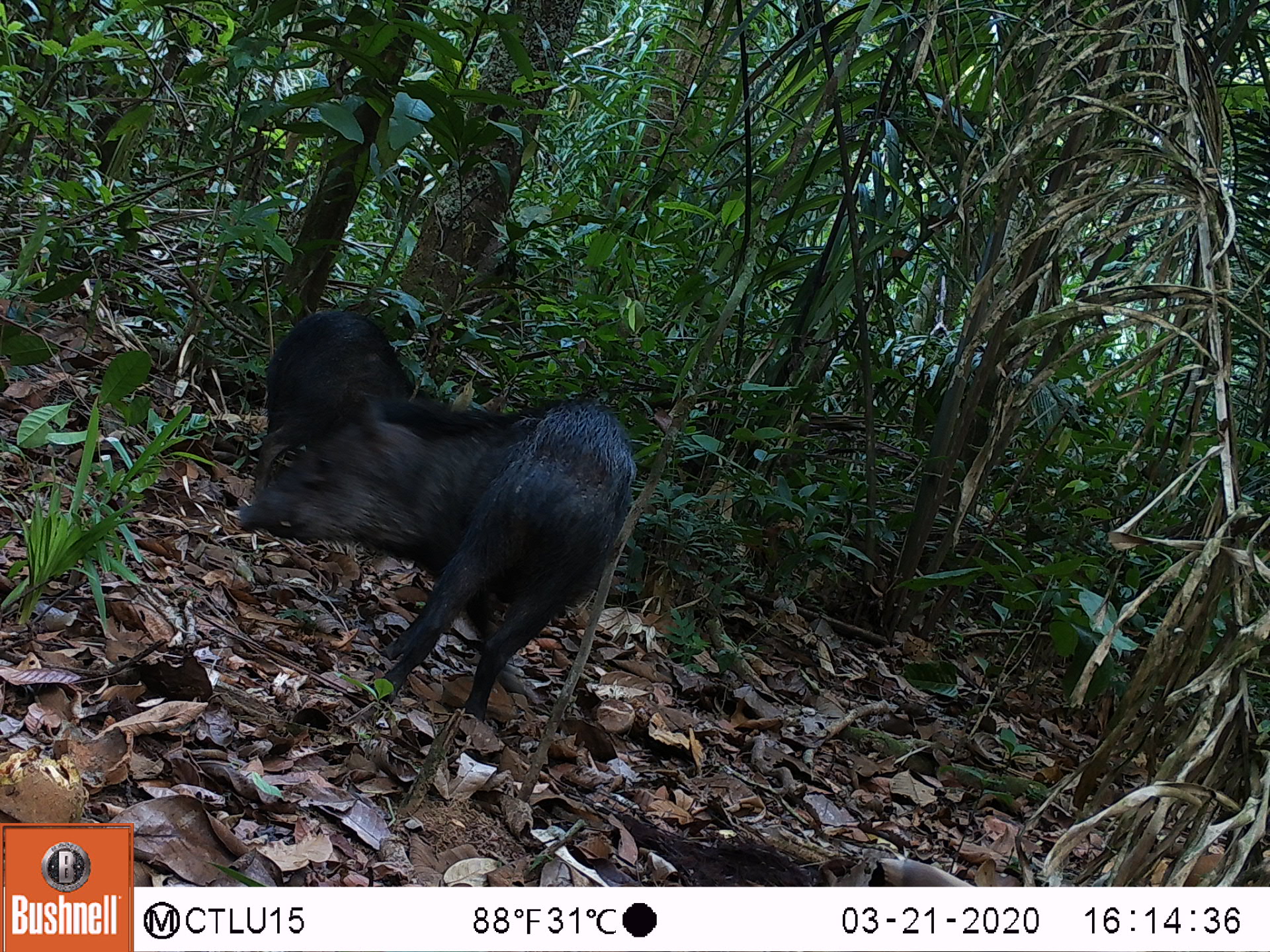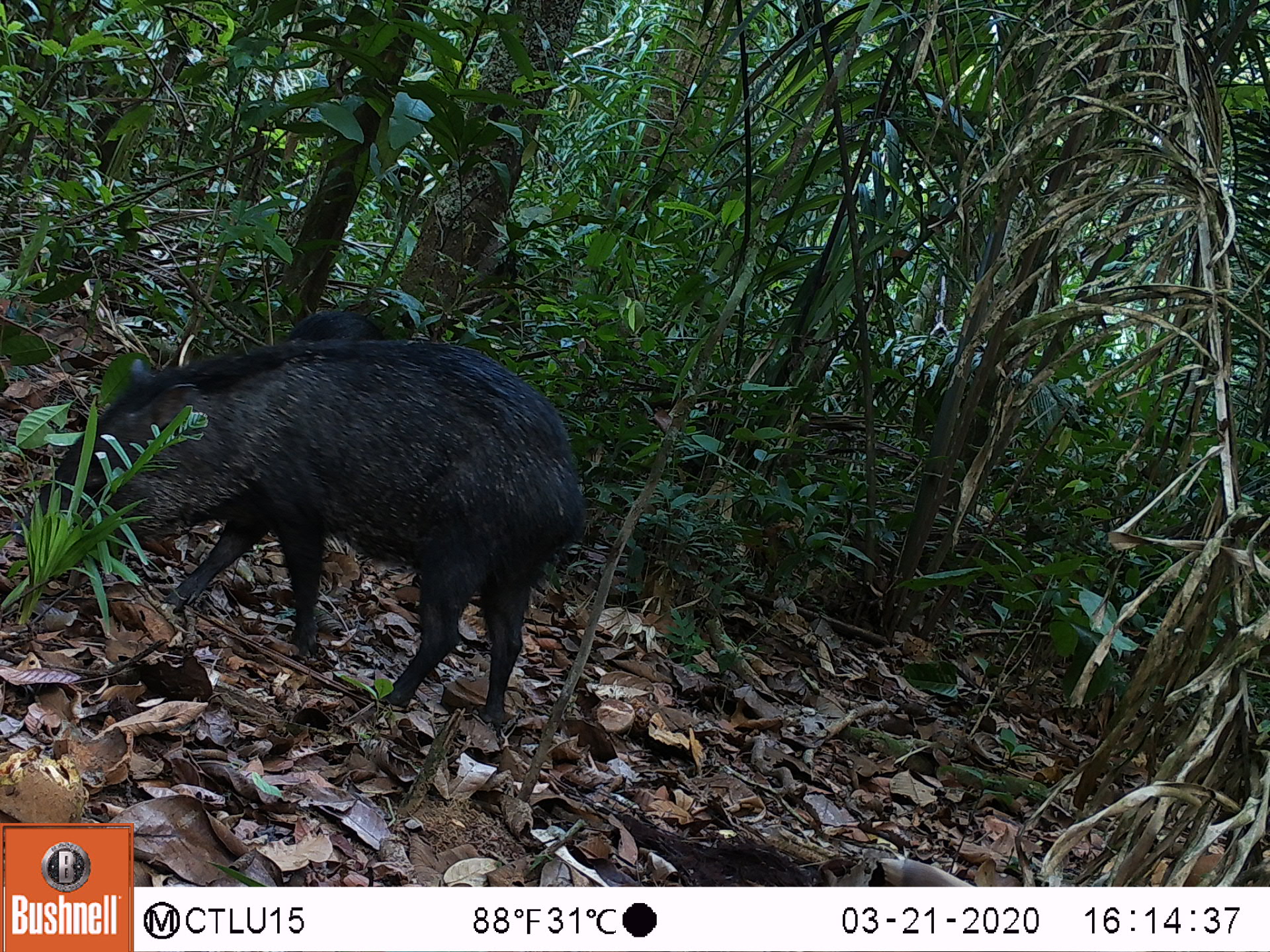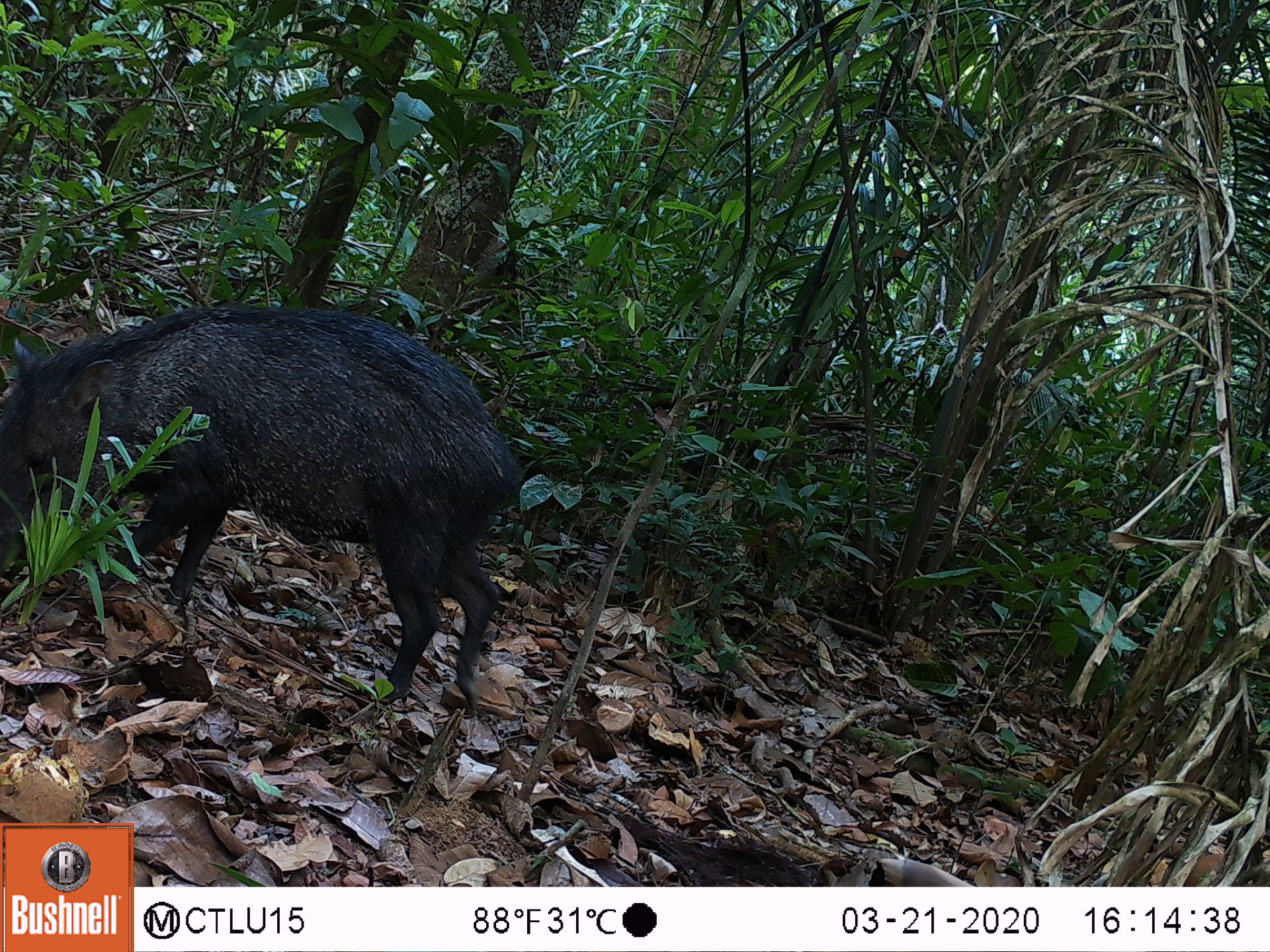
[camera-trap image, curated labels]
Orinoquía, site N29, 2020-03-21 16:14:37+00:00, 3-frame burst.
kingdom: Animalia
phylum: Chordata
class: Mammalia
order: Artiodactyla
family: Tayassuidae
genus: Pecari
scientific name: Pecari tajacu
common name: collared peccary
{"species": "collared peccary (Pecari tajacu)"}